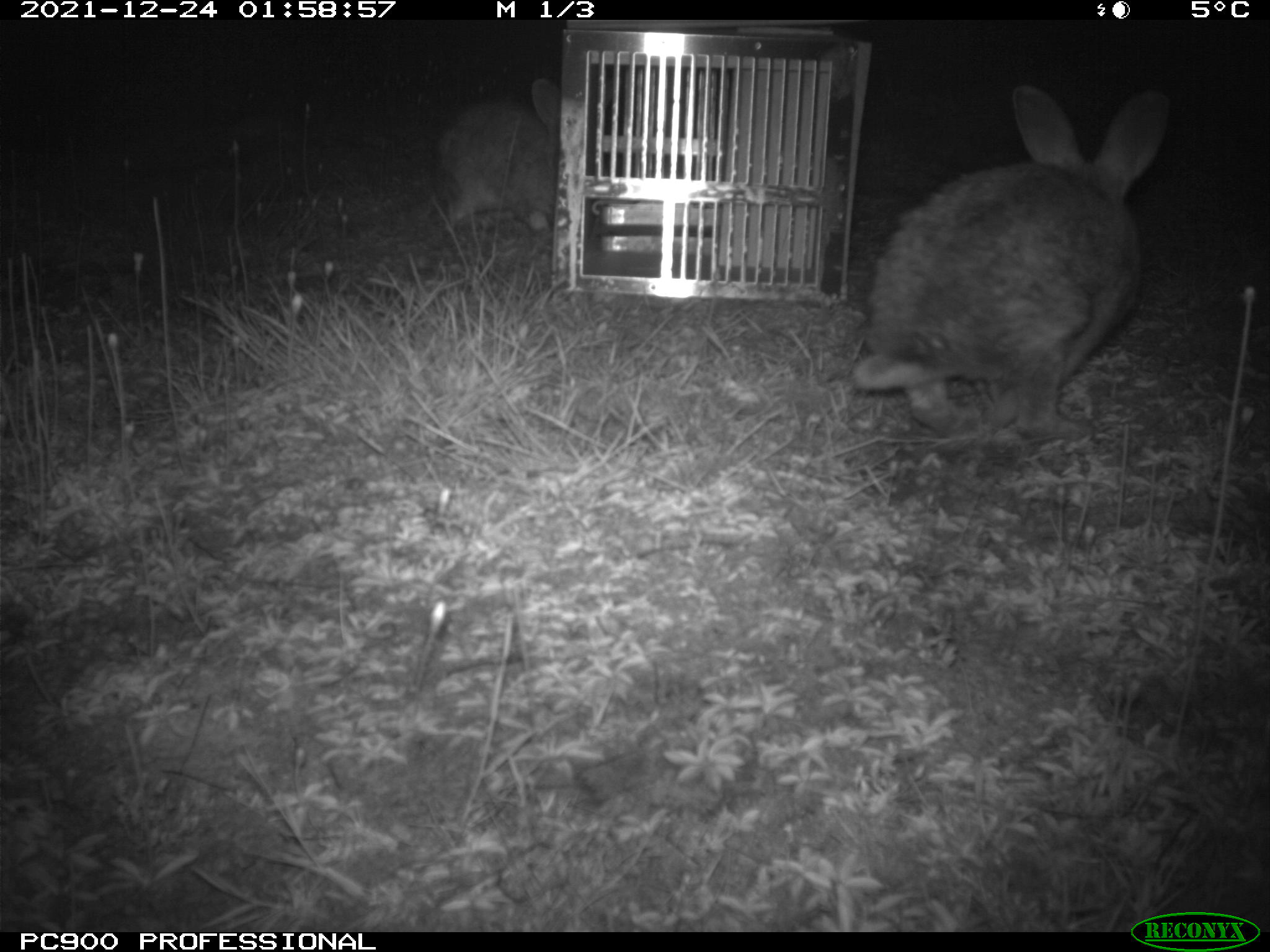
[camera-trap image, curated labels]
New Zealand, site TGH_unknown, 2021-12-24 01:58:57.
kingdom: Animalia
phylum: Chordata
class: Mammalia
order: Lagomorpha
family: Leporidae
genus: Oryctolagus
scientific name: Oryctolagus cuniculus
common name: european rabbit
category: rabbit